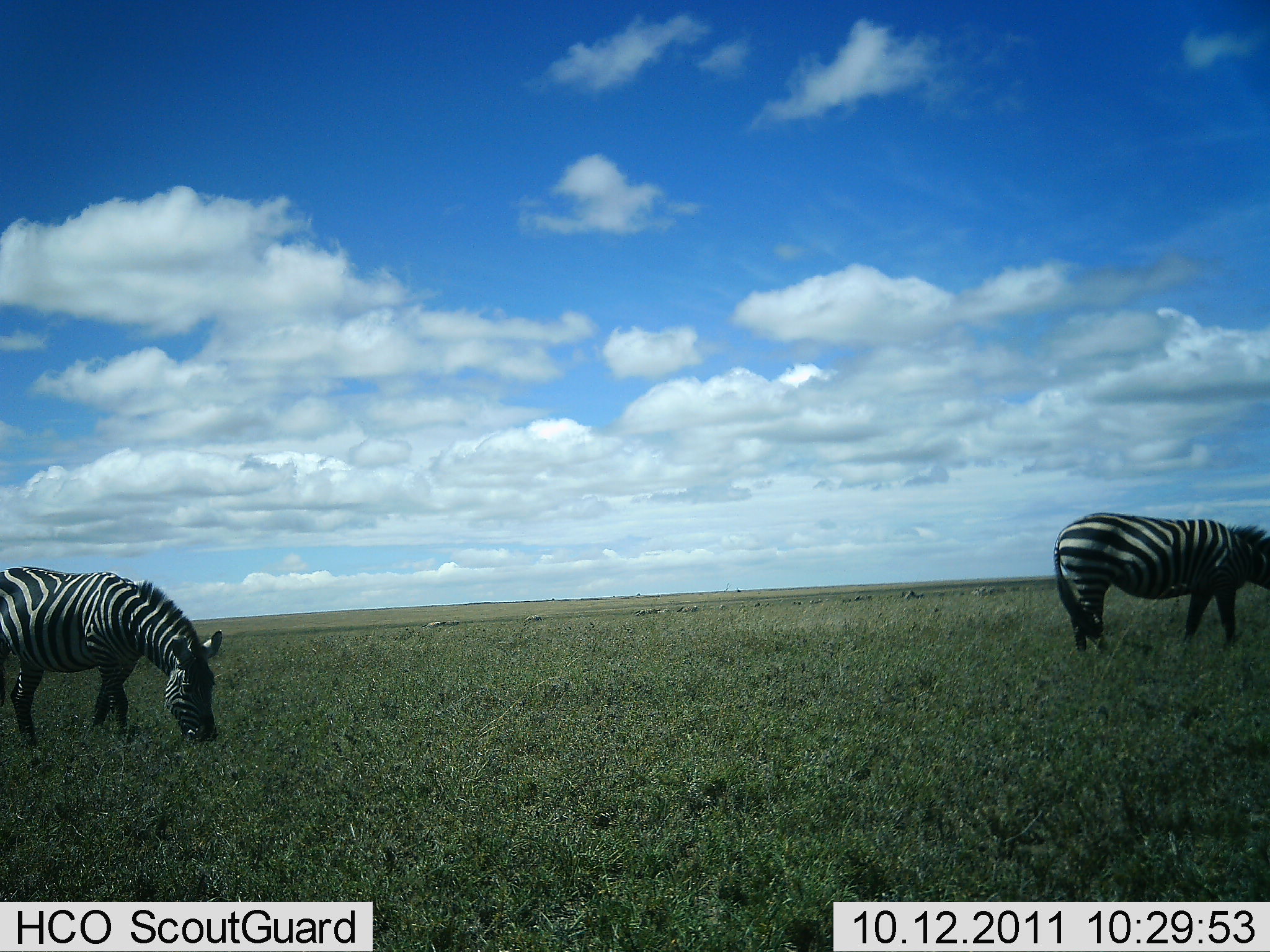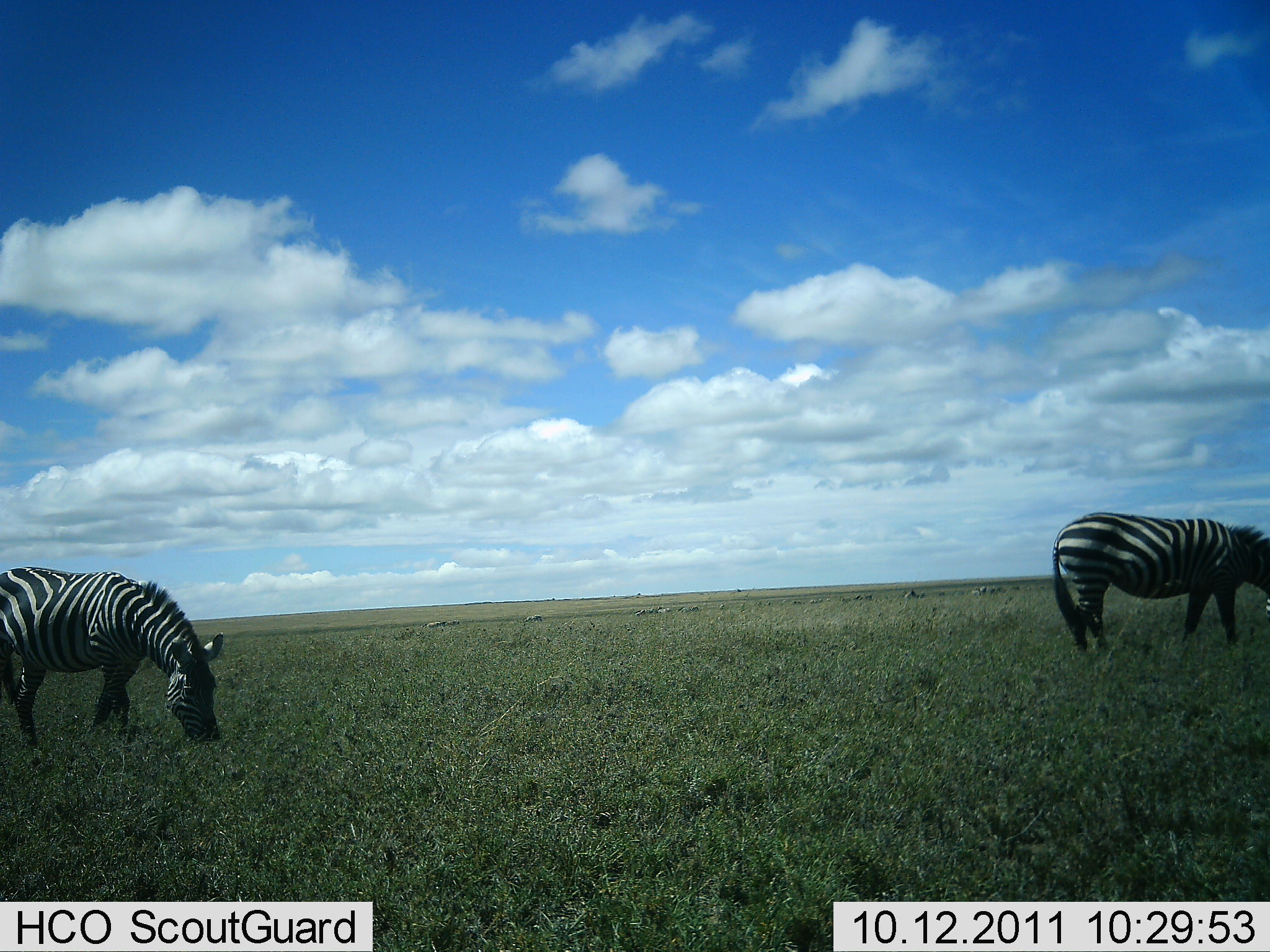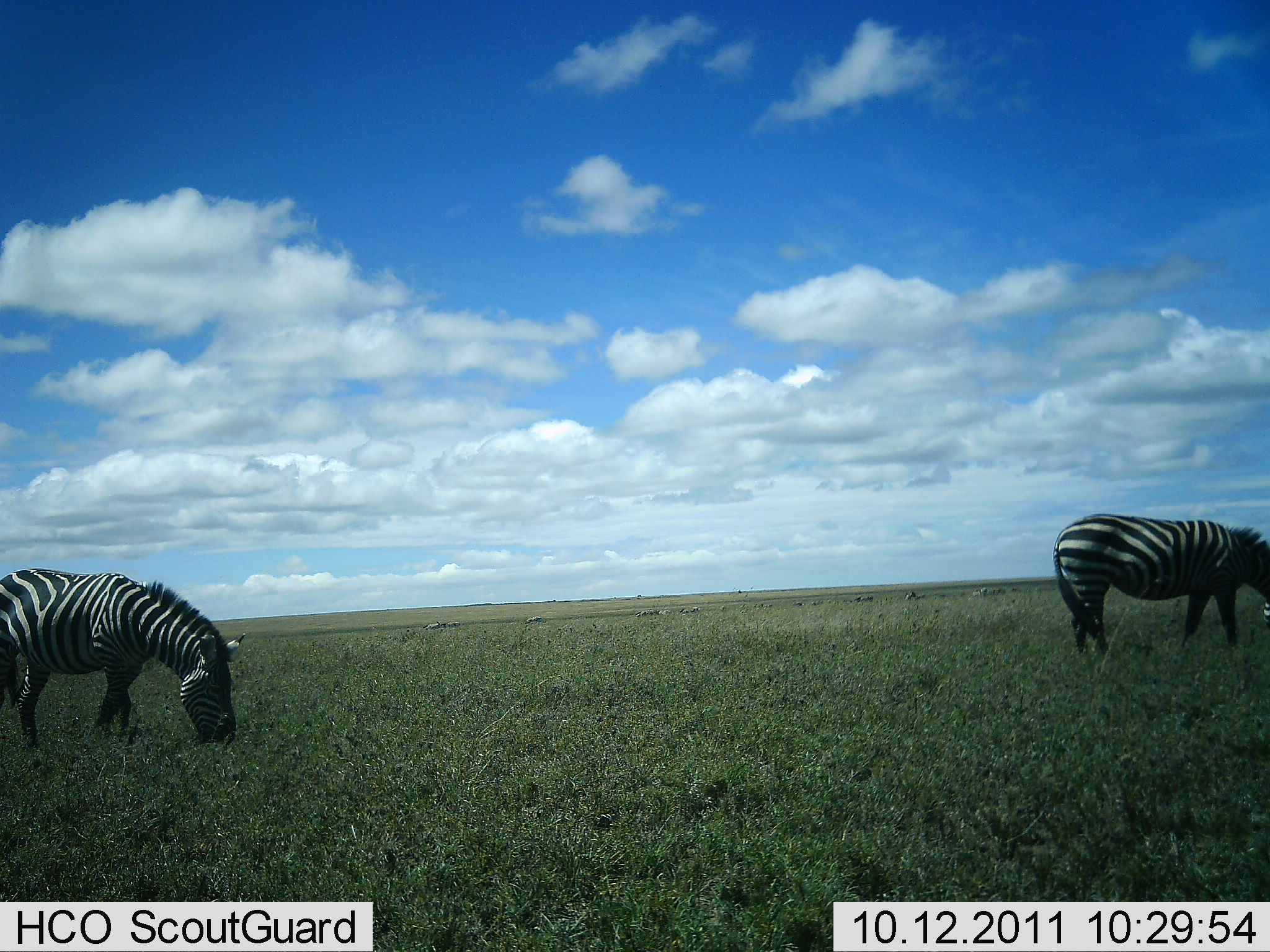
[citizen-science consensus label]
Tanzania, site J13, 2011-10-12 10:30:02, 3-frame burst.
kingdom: Animalia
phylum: Chordata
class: Mammalia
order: Perissodactyla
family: Equidae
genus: Equus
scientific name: Equus quagga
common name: plains zebra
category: zebra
Zebra (plains zebra) (Equus quagga), count 2. Behavior (volunteer vote fractions): standing 20%, resting 0%, moving 10%, interacting 0%. Young present (vote fraction): 0%. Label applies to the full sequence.